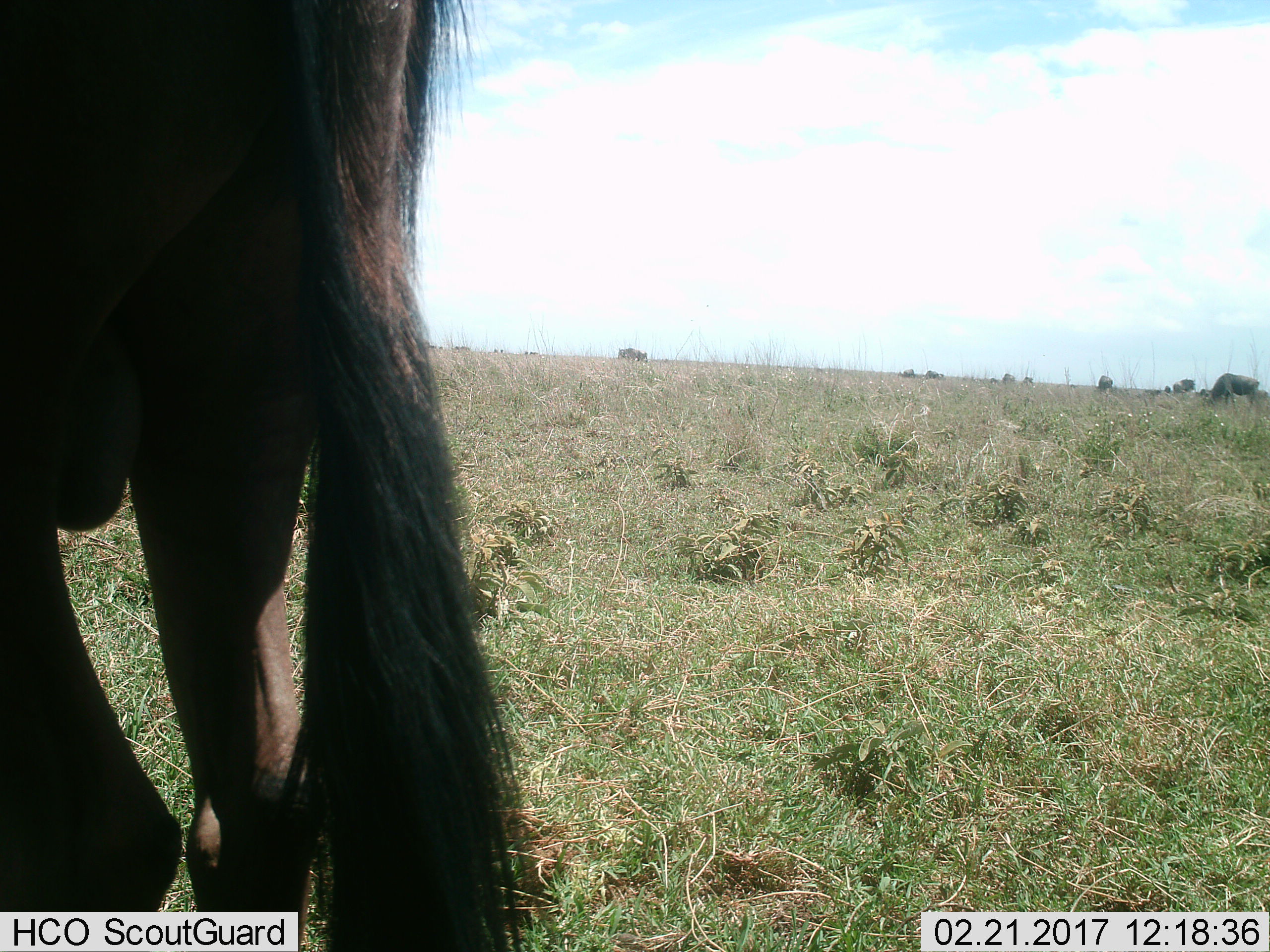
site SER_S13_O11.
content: unidentified animal